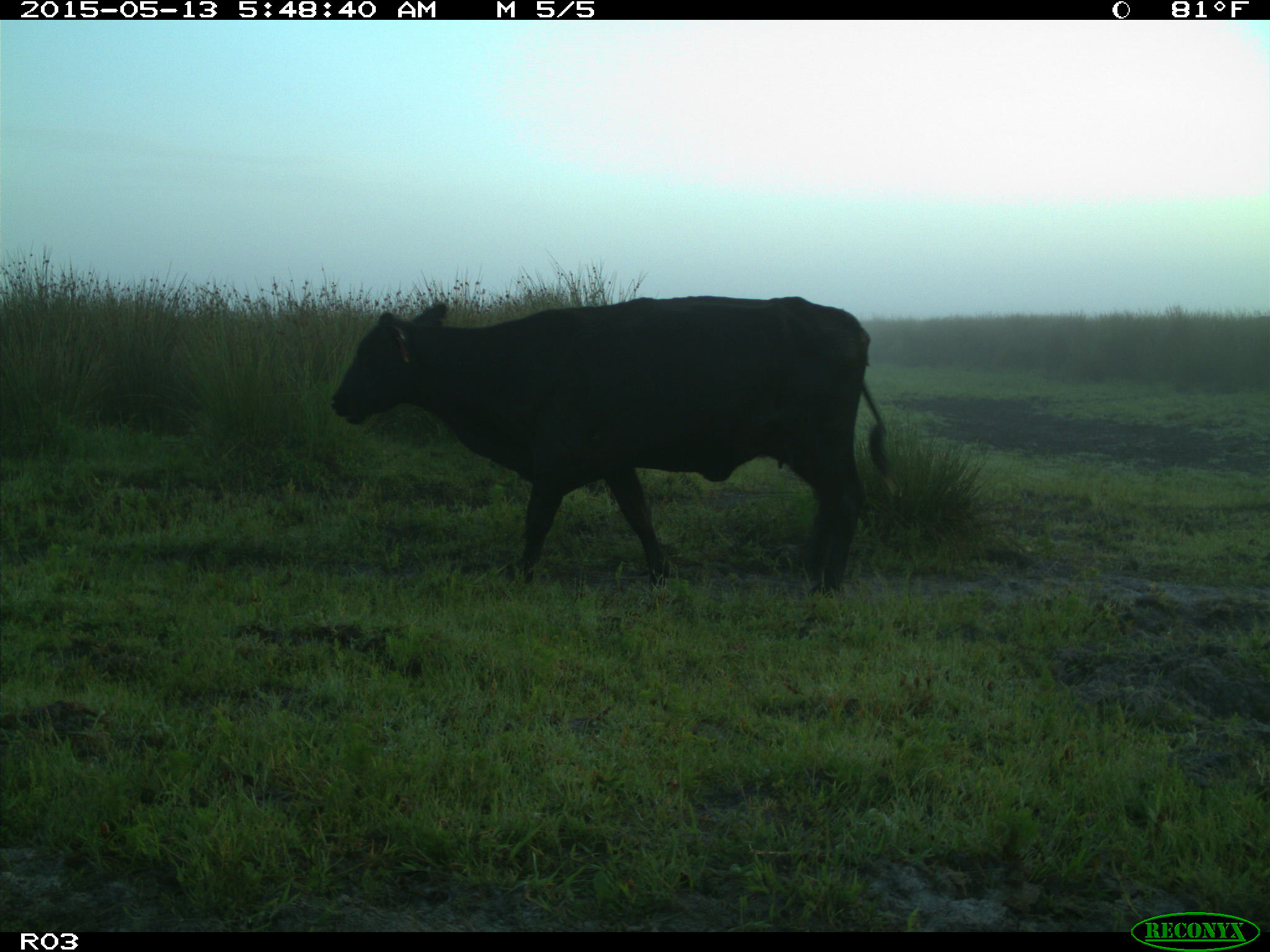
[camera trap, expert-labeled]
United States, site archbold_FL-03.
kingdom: Animalia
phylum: Chordata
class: Mammalia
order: Artiodactyla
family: Bovidae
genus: Bos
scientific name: Bos taurus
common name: domestic cow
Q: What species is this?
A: Bos taurus (domestic cow).